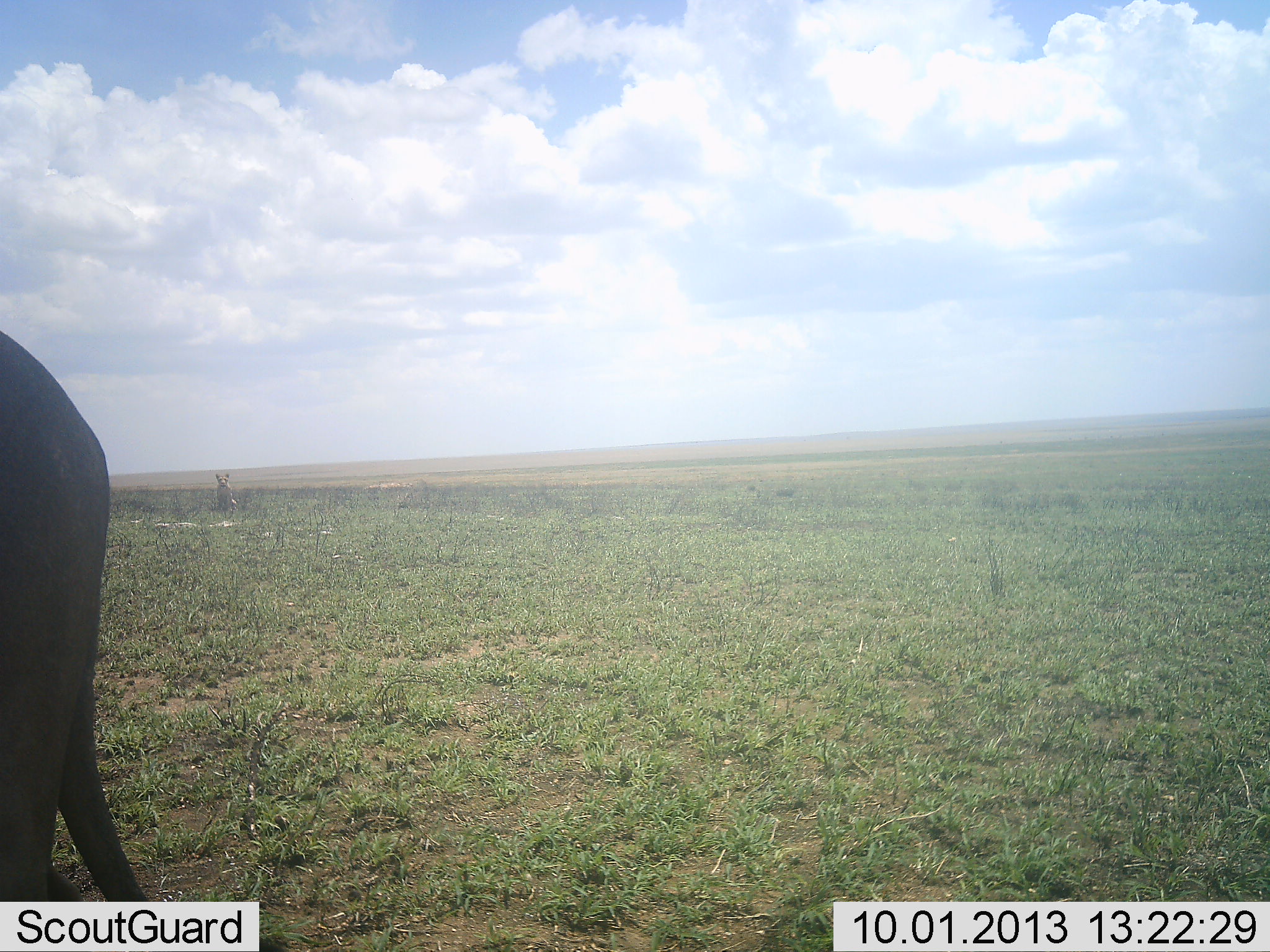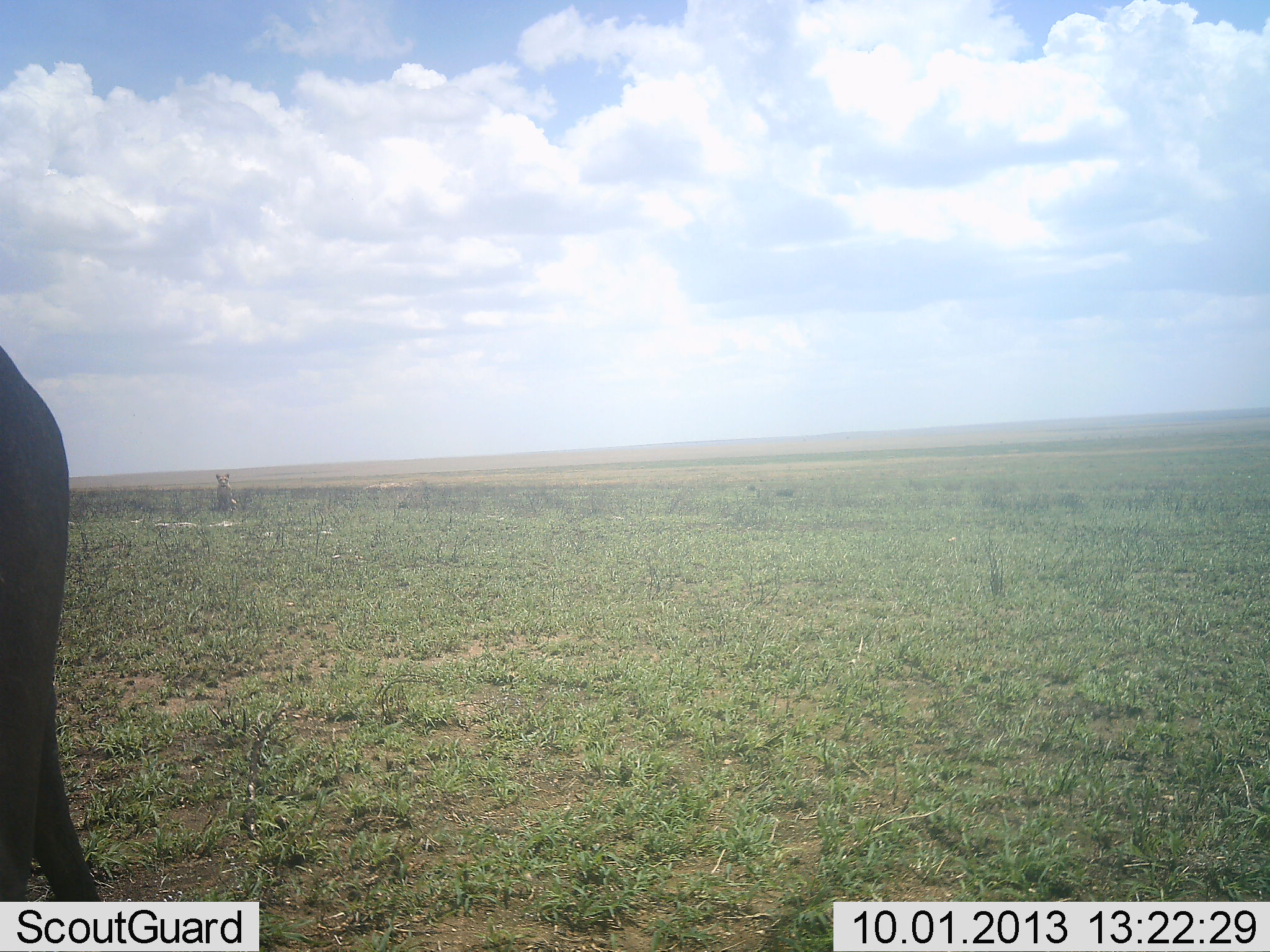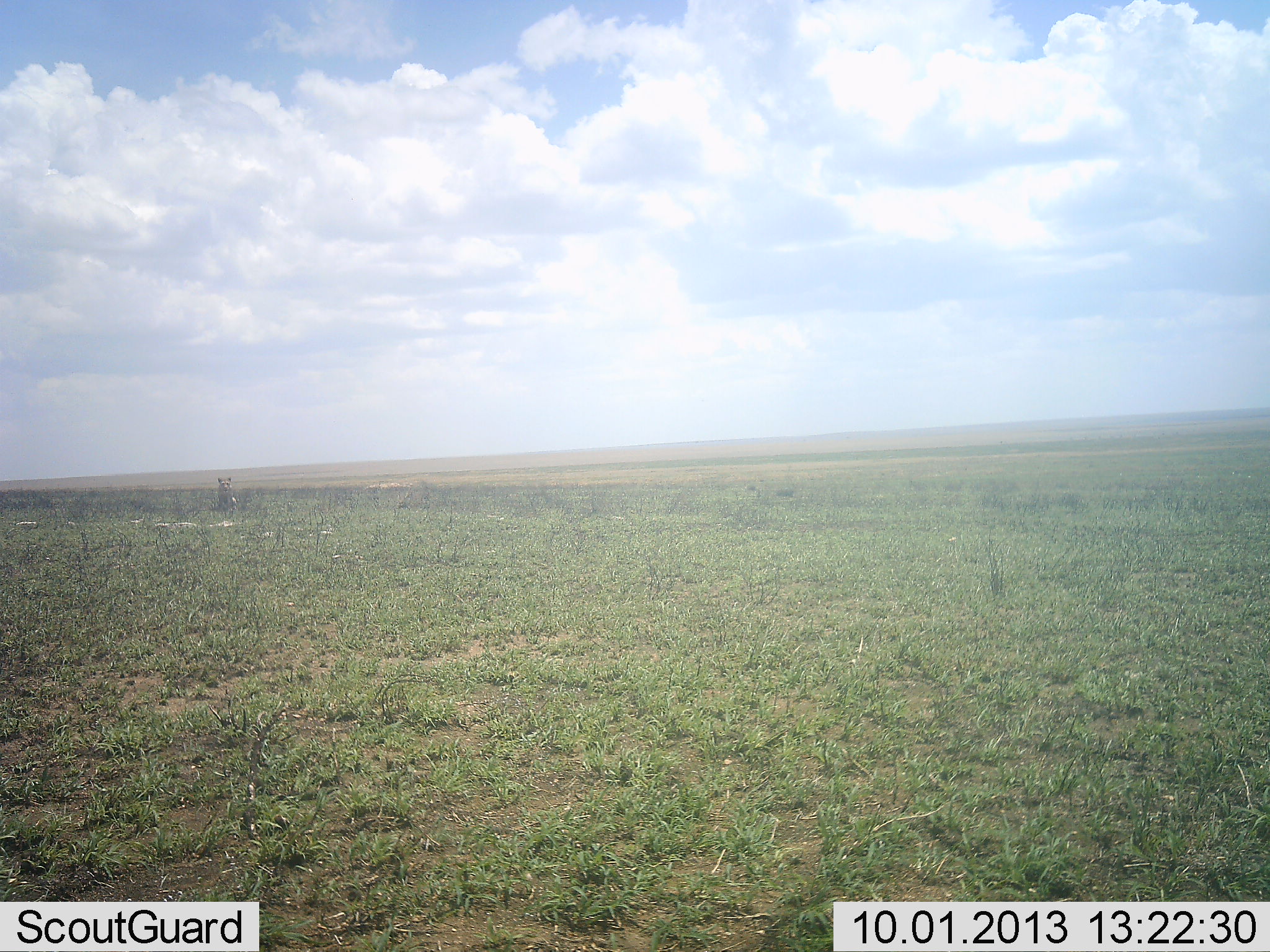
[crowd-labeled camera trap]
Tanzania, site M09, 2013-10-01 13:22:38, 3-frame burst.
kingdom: Animalia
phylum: Chordata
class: Mammalia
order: Carnivora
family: Felidae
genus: Panthera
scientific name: Panthera leo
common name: lion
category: lionfemale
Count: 1.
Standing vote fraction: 29%.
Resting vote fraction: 0%.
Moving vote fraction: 71%.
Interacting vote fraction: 0%.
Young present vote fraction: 0%.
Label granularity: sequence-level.